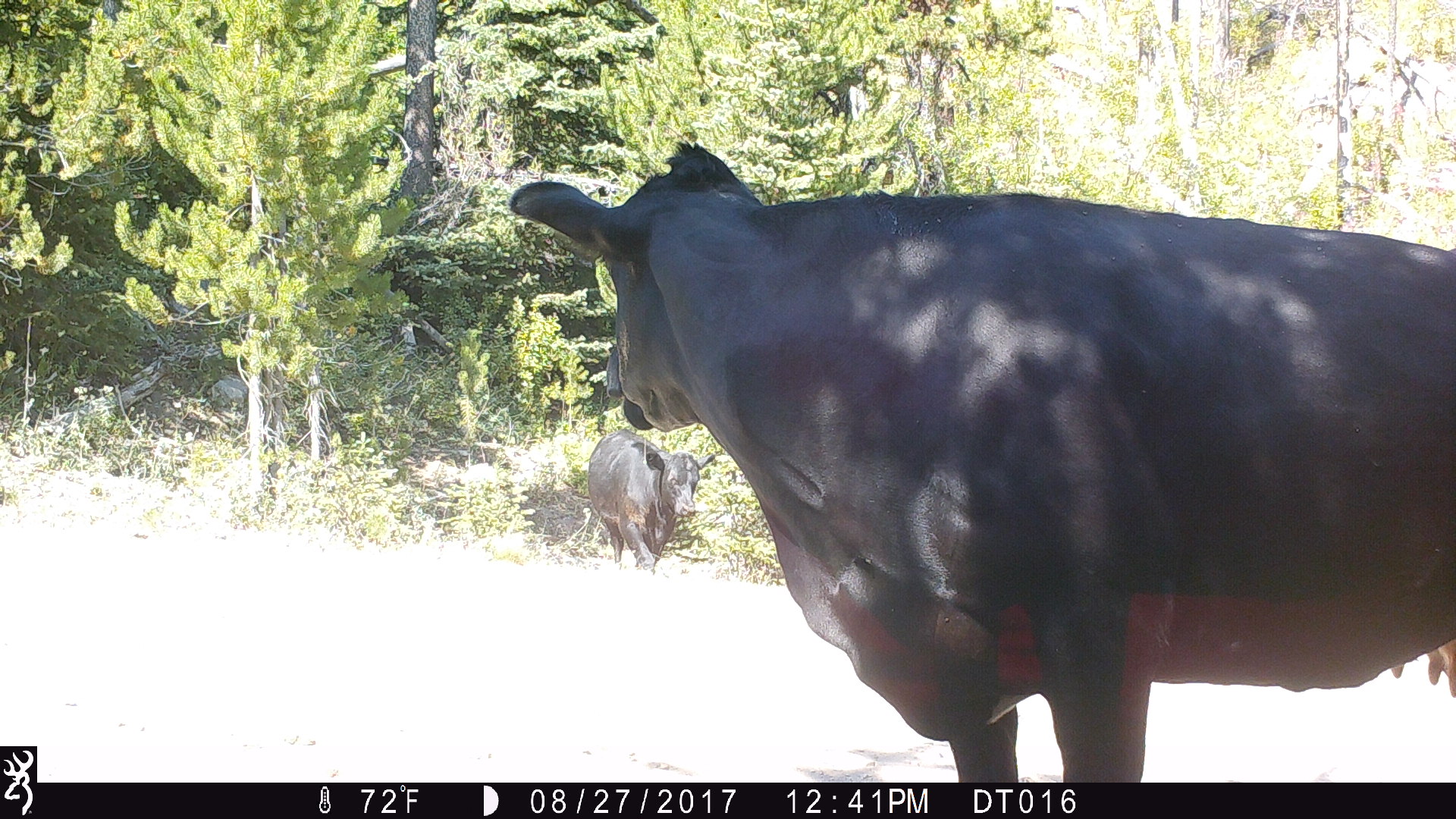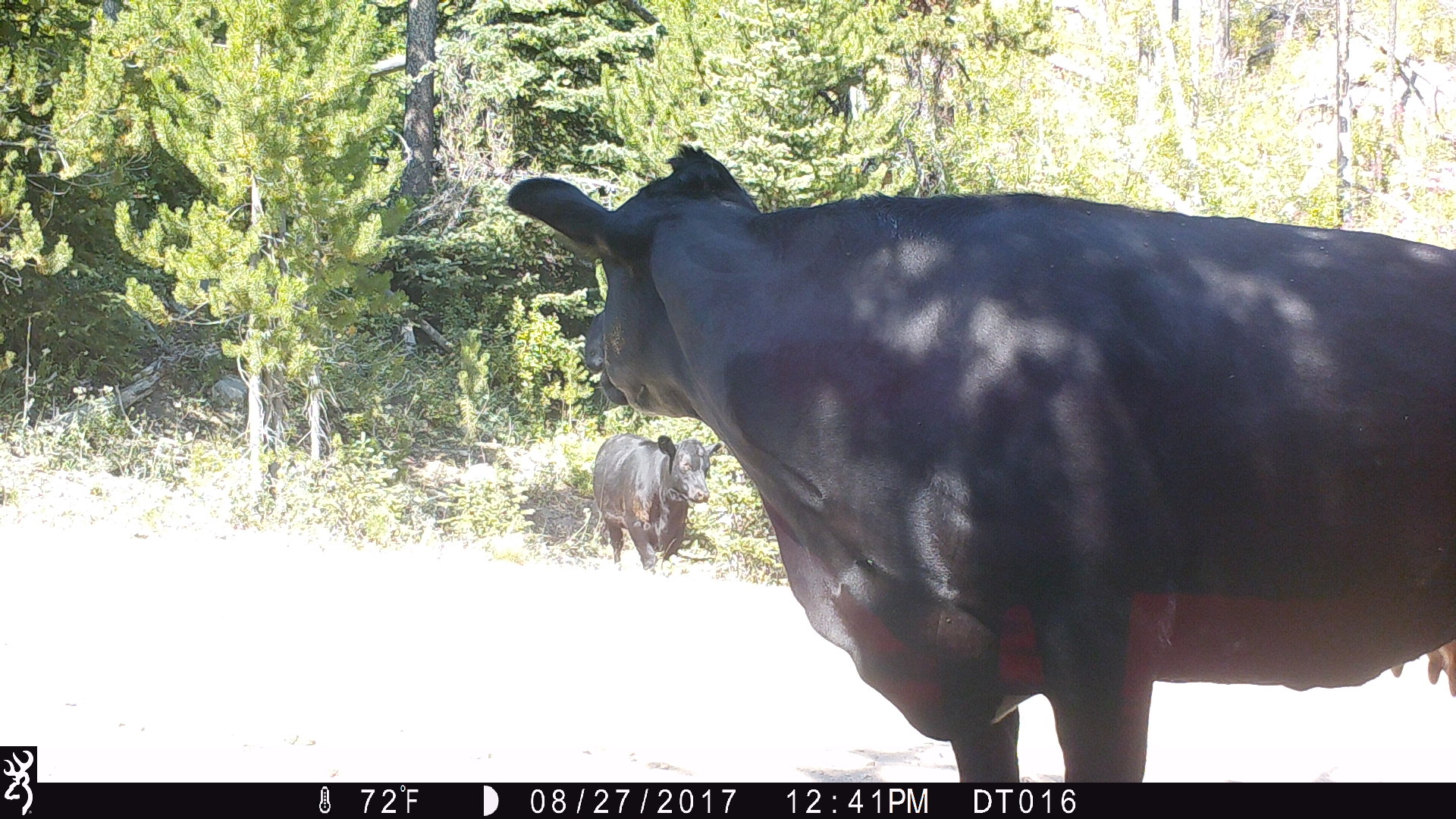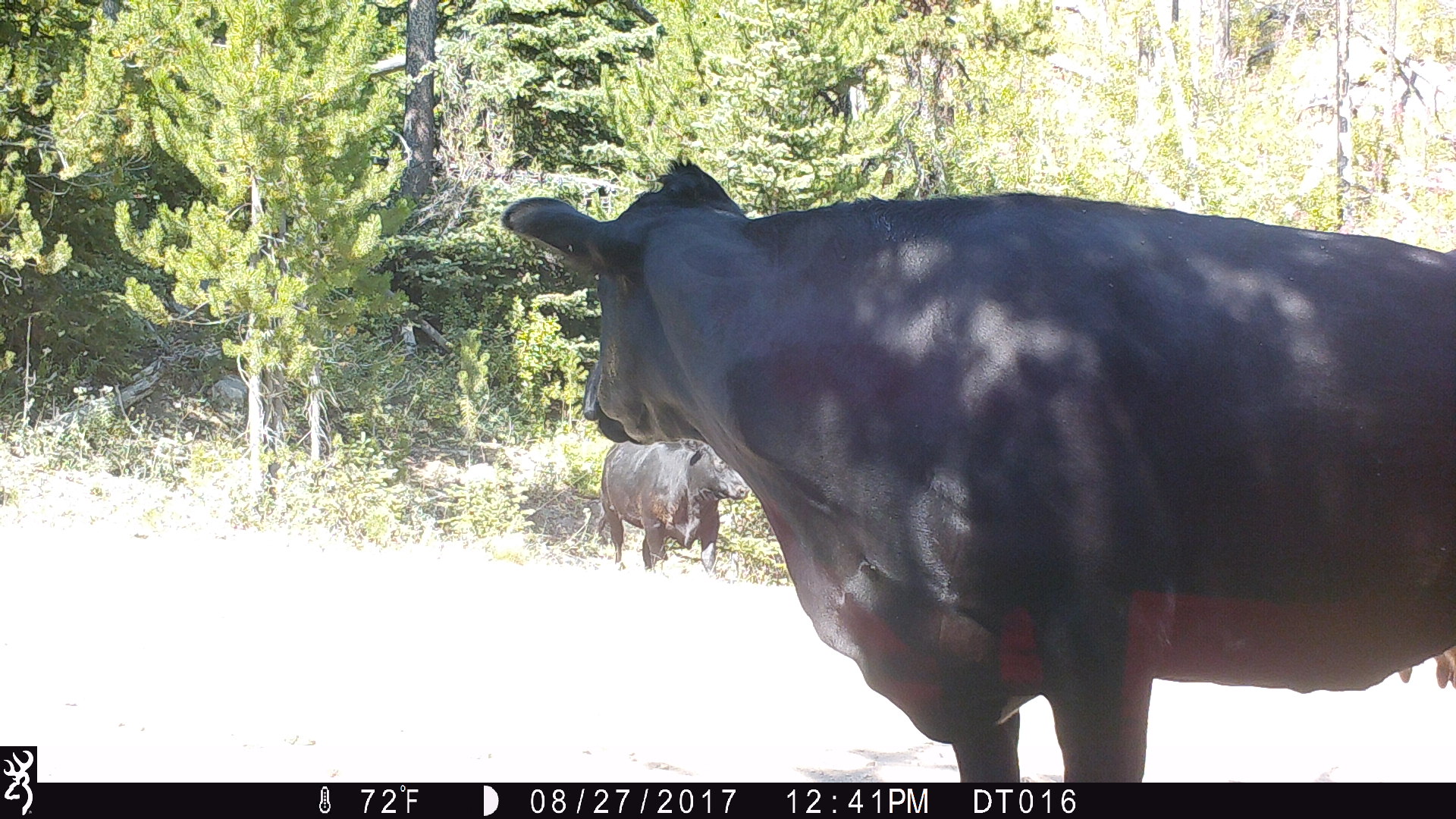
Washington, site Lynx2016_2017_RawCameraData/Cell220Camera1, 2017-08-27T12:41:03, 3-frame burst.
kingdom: Animalia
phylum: Chordata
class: Mammalia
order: Artiodactyla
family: Bovidae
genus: Bos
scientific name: Bos taurus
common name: domestic cattle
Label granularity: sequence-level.